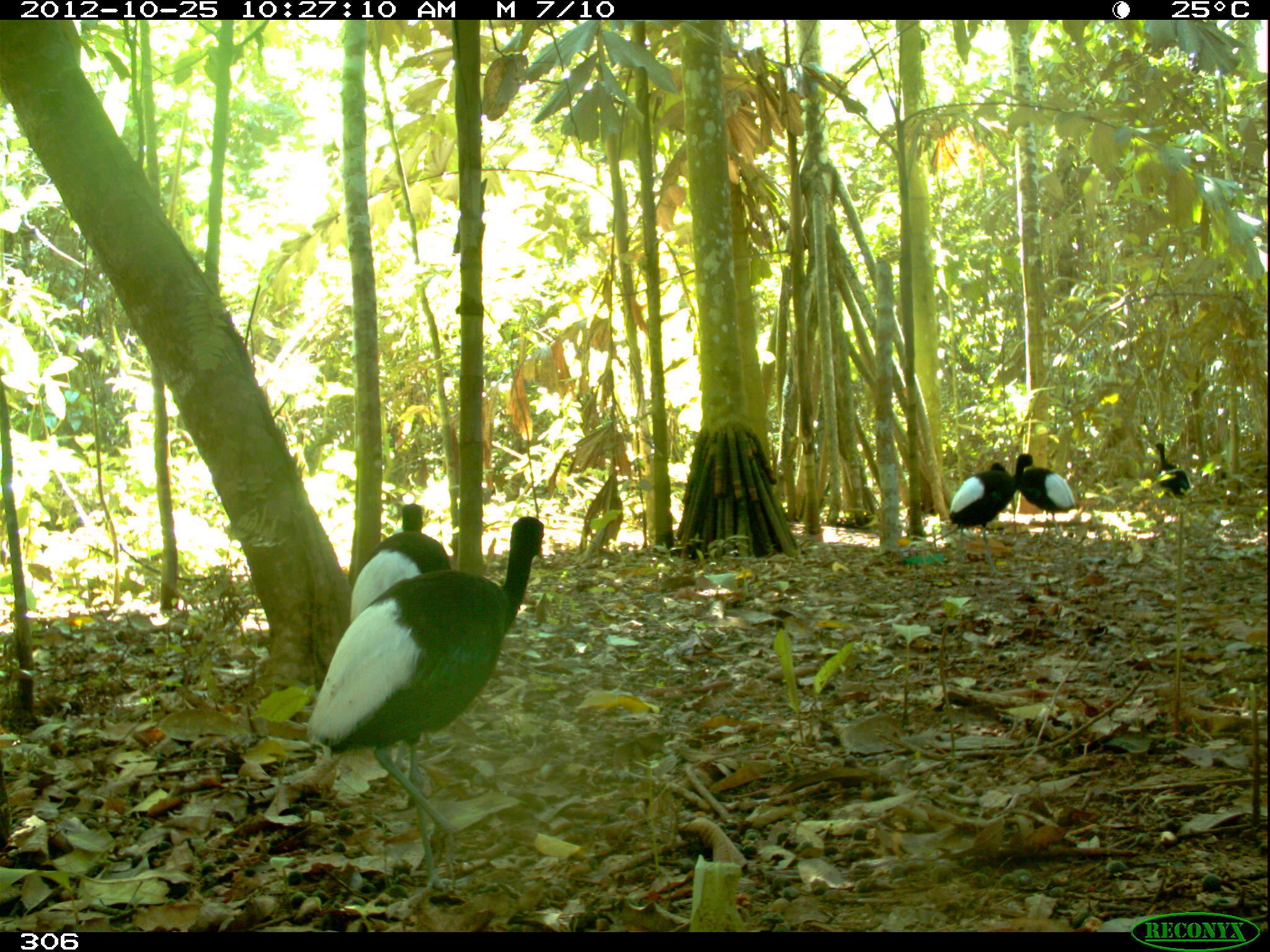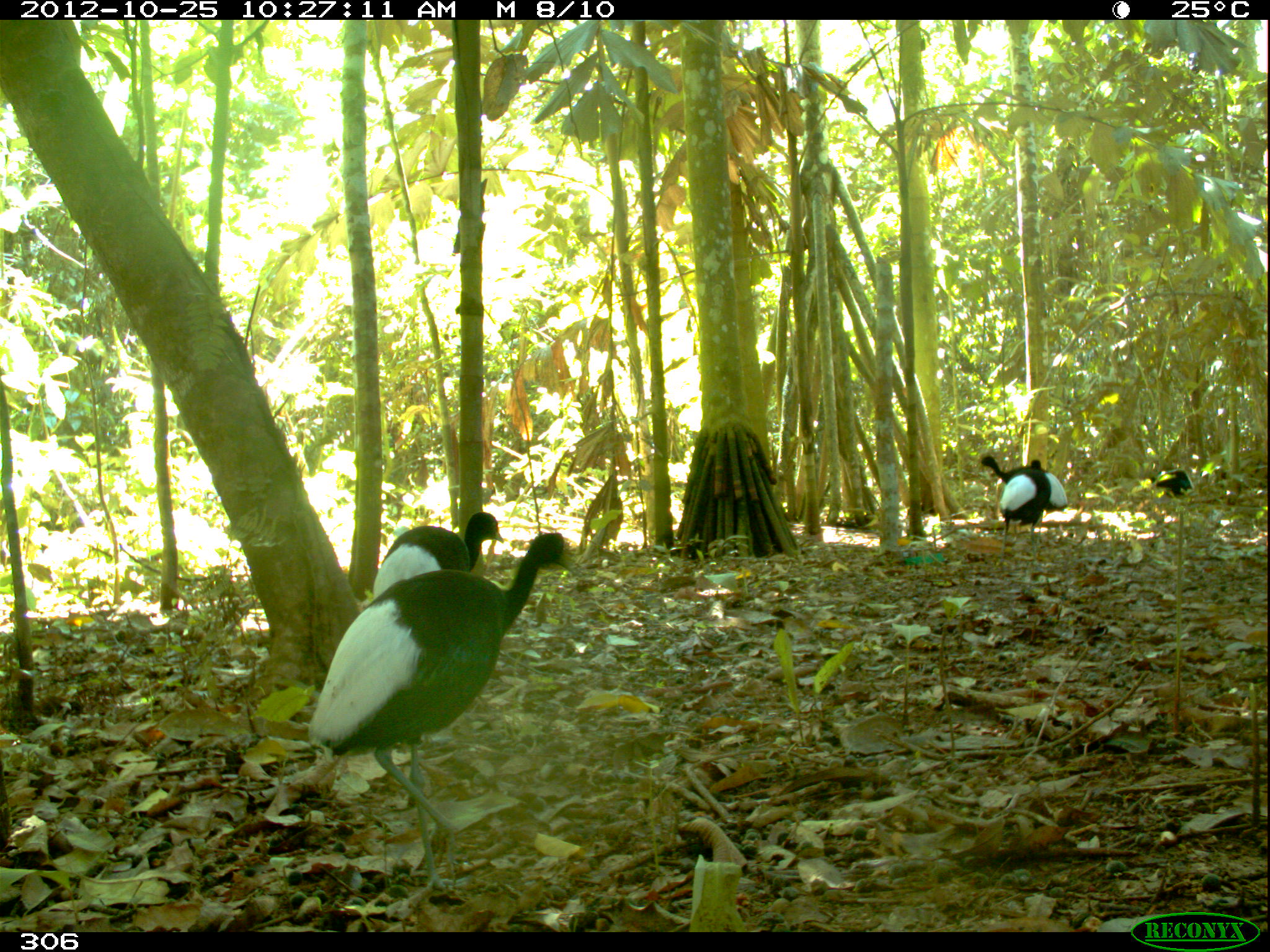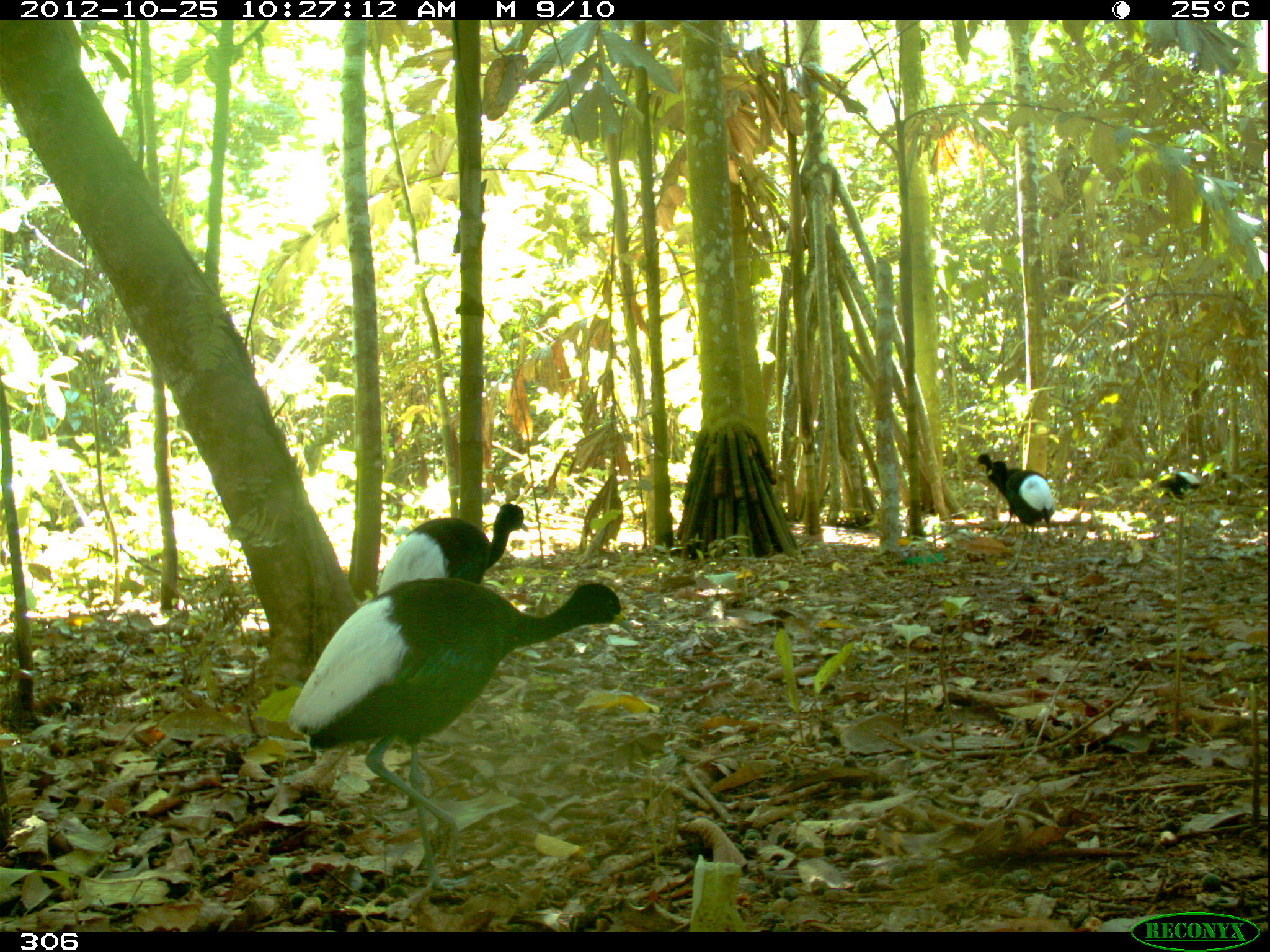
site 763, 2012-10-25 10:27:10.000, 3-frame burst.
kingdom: Animalia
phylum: Chordata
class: Aves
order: Gruiformes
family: Psophiidae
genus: Psophia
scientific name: Psophia leucoptera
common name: pale-winged trumpeter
Psophia leucoptera (pale-winged trumpeter).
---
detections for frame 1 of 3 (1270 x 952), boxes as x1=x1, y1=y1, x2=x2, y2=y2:
psophia leucoptera: x1=310, y1=516, x2=546, y2=899; x1=345, y1=502, x2=466, y2=791; x1=947, y1=461, x2=1019, y2=575; x1=1015, y1=451, x2=1079, y2=551; x1=1152, y1=441, x2=1192, y2=523